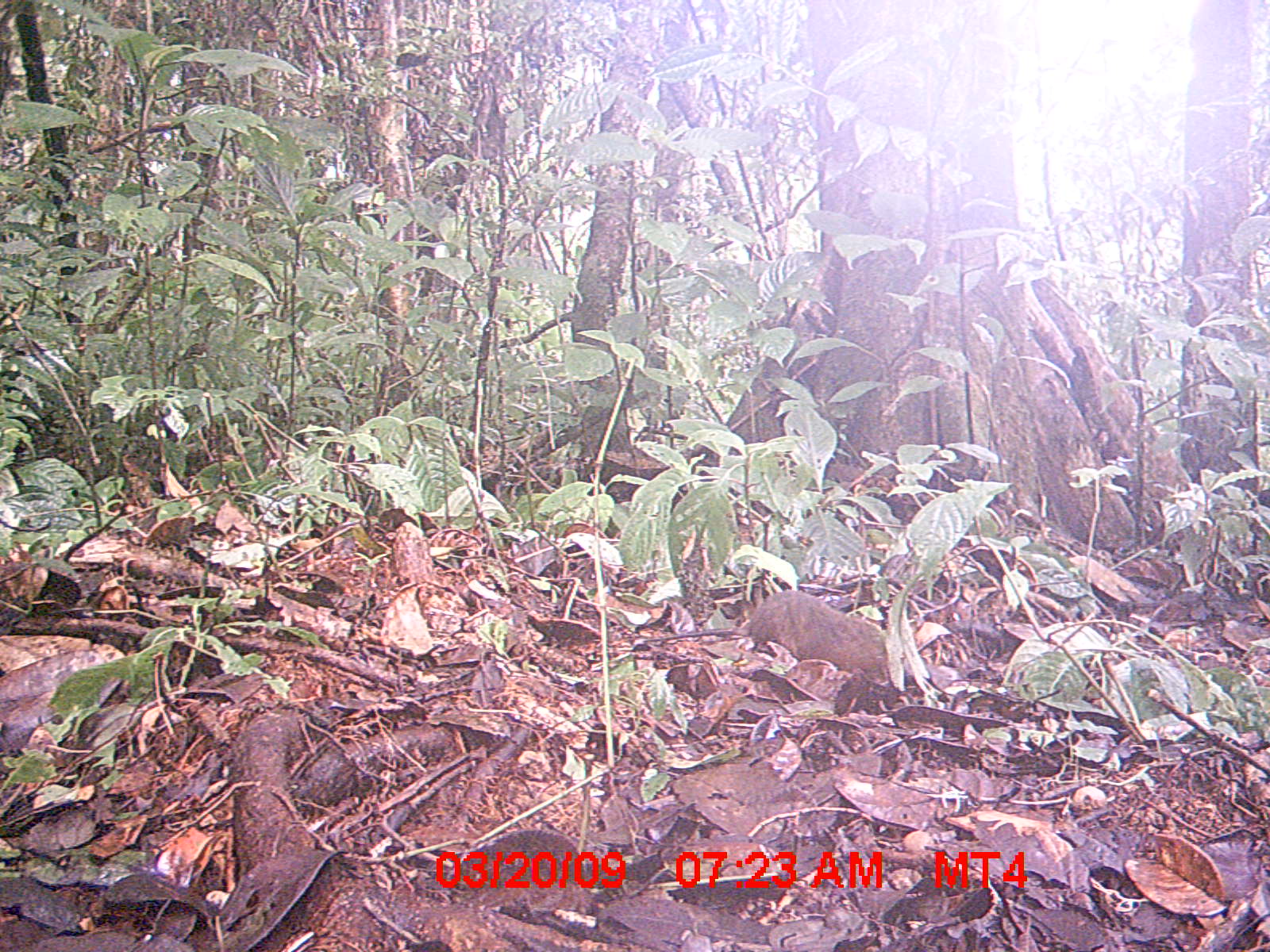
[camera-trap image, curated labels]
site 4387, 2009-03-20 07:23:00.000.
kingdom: Animalia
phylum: Chordata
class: Mammalia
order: Rodentia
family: Nesomyidae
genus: Nesomys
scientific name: Nesomys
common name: nesomys rodents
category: nesomys sp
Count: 1.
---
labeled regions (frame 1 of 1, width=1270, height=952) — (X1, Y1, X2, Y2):
nesomys sp: (643, 589, 890, 686)